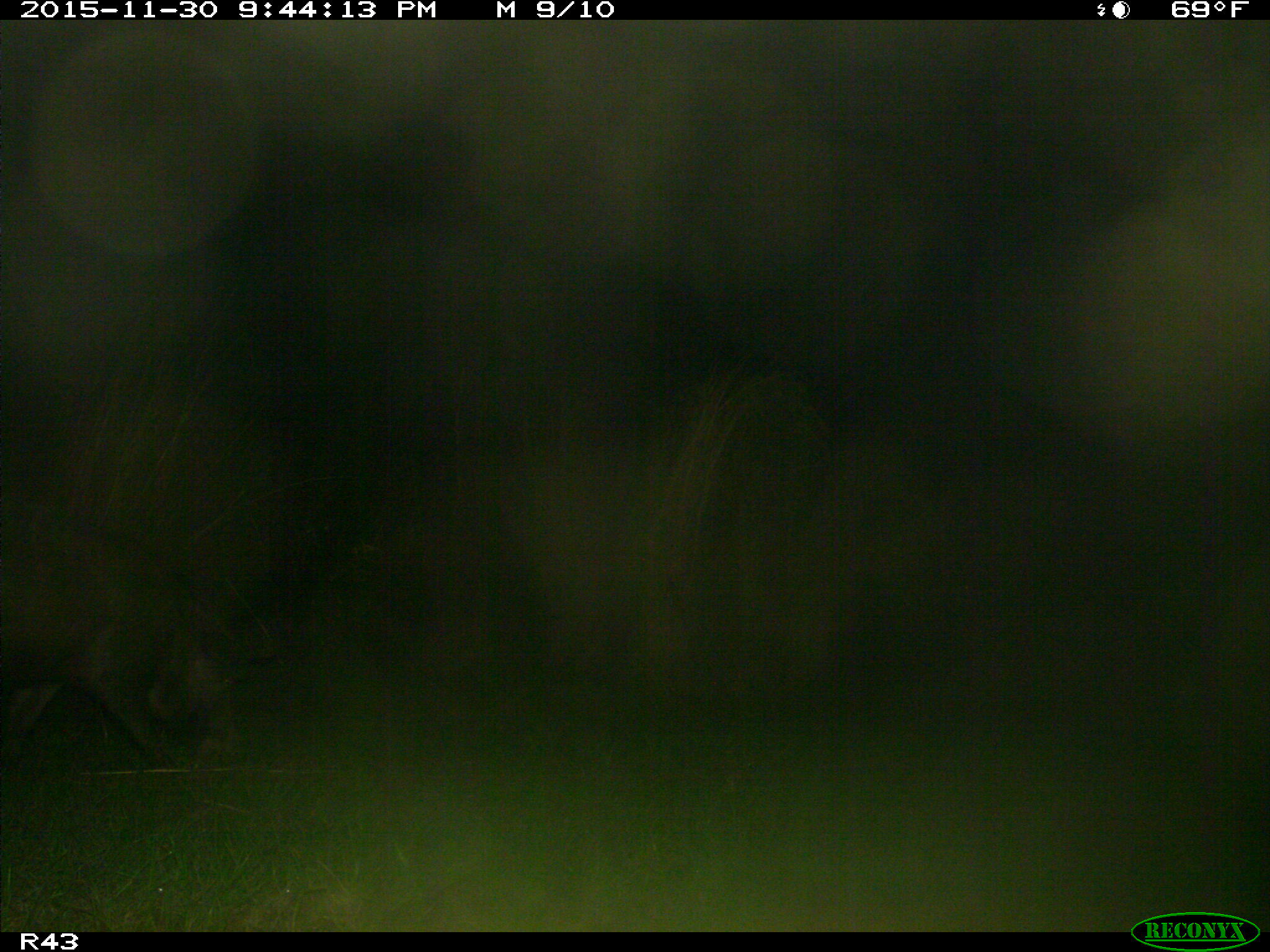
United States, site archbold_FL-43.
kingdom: Animalia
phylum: Chordata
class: Mammalia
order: Artiodactyla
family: Suidae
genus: Sus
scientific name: Sus scrofa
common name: wild boar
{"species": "Sus scrofa (wild boar)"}